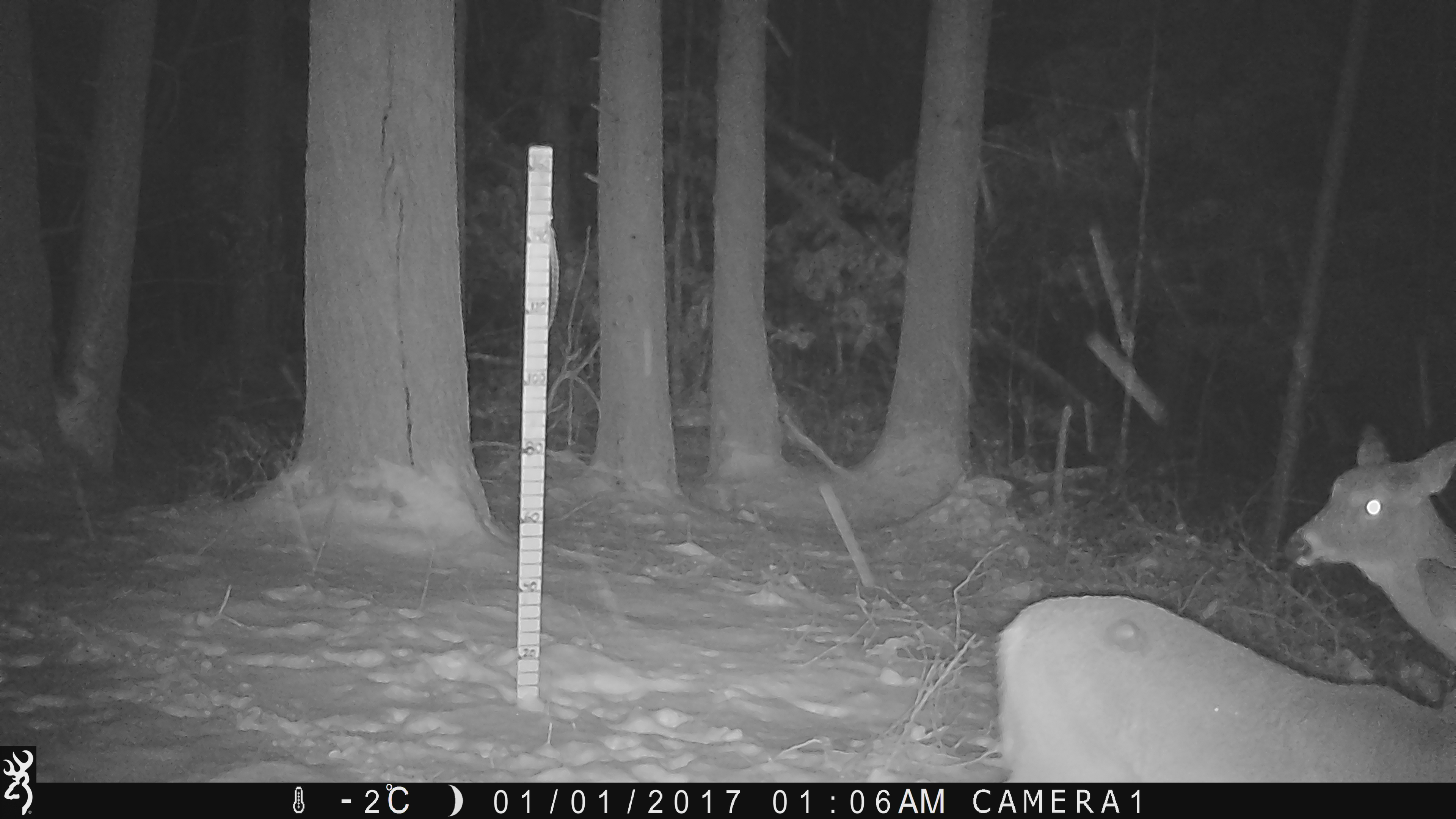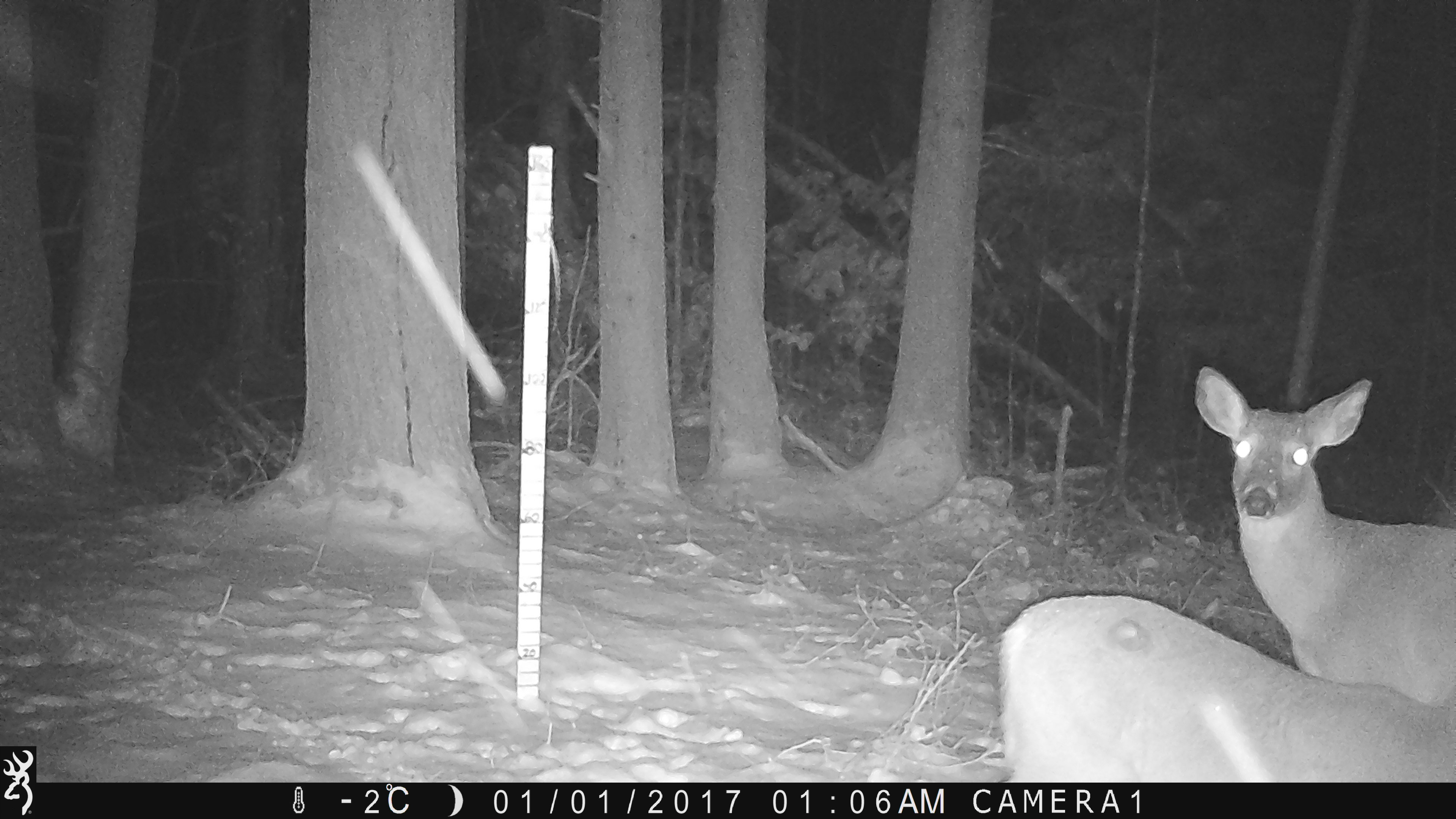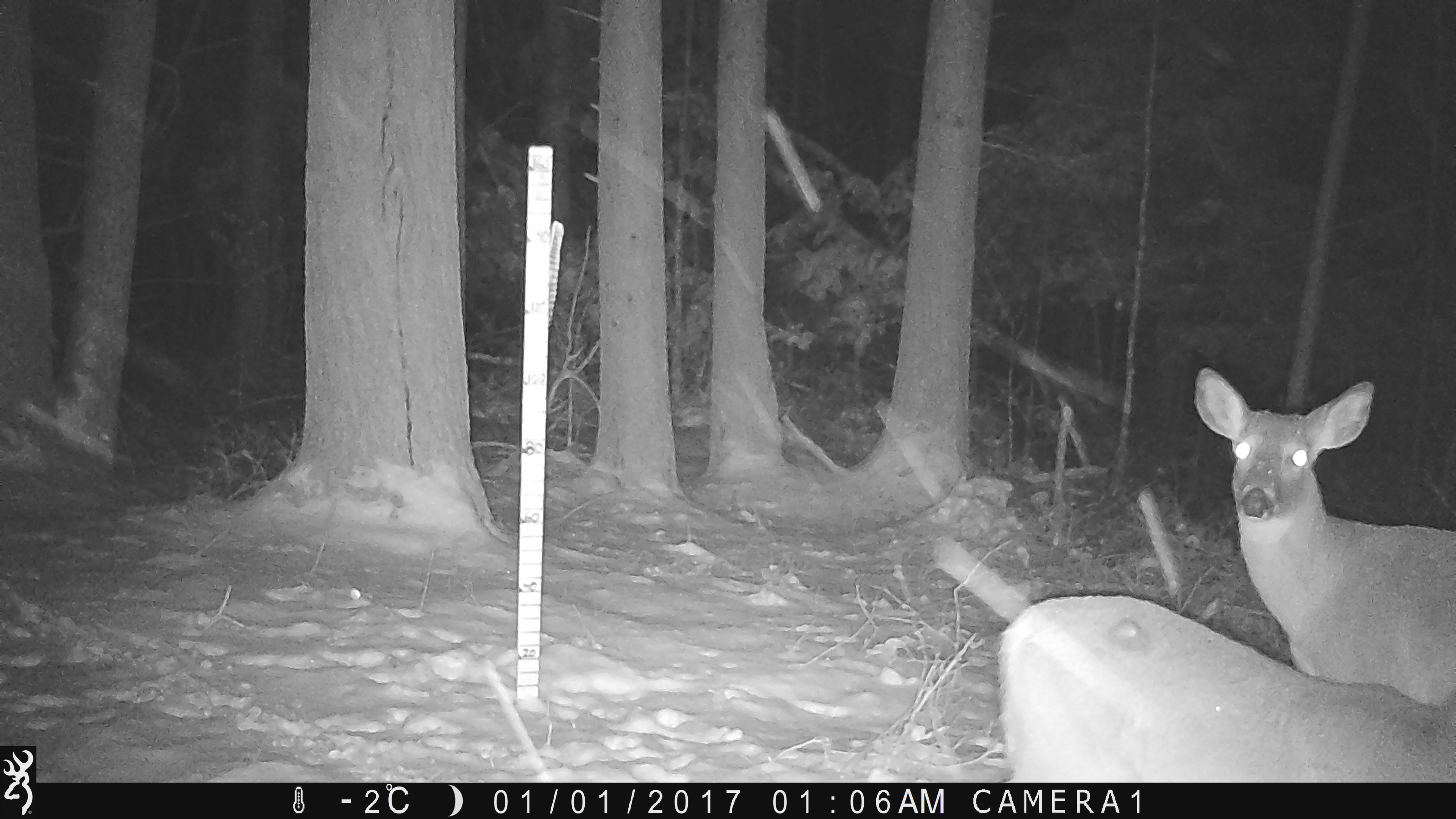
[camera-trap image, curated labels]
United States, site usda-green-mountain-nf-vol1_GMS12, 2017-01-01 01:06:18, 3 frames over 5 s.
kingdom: Animalia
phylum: Chordata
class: Mammalia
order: Artiodactyla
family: Cervidae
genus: Odocoileus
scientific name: Odocoileus virginianus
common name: white-tailed deer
White-tailed deer (Odocoileus virginianus).